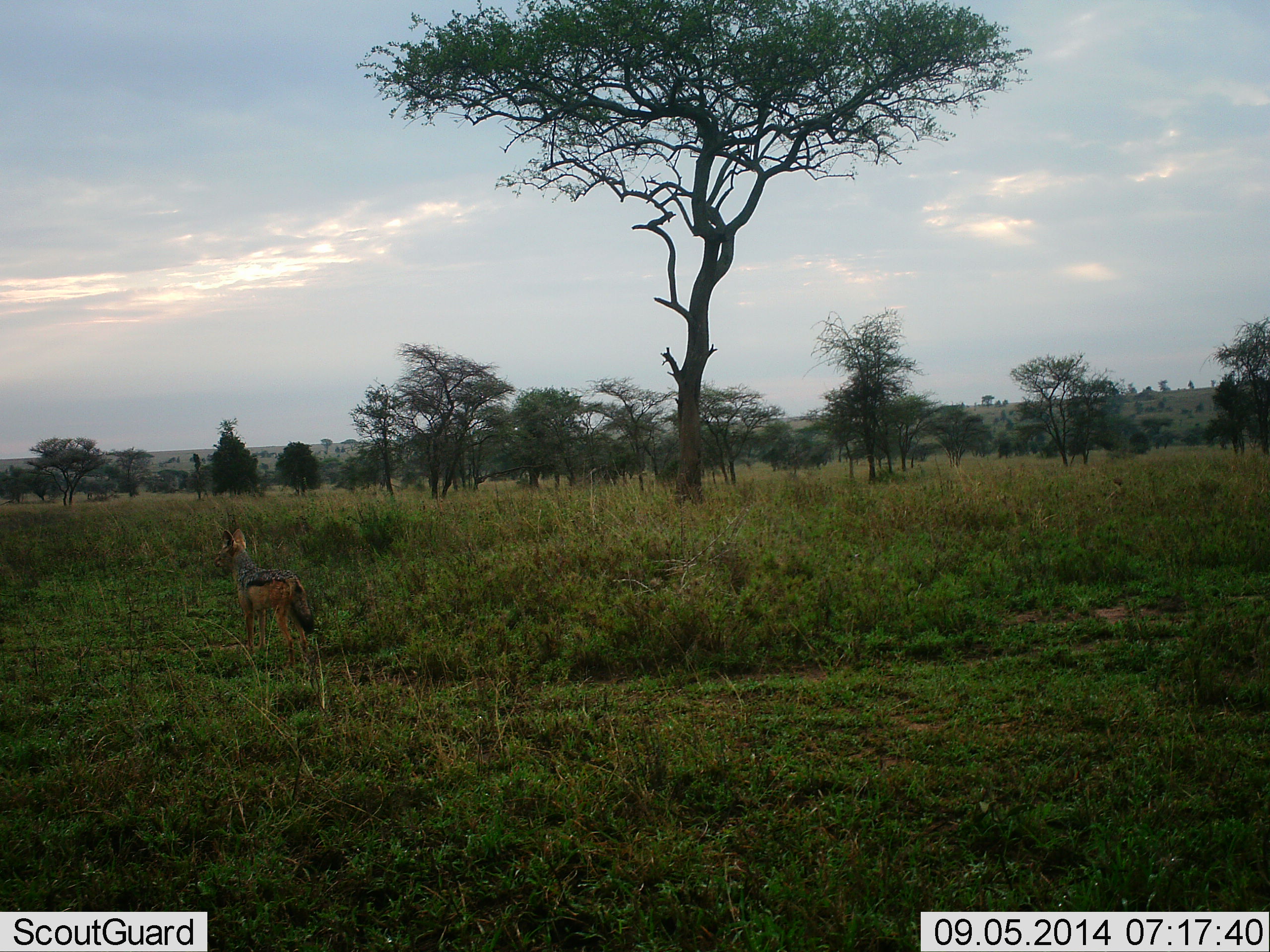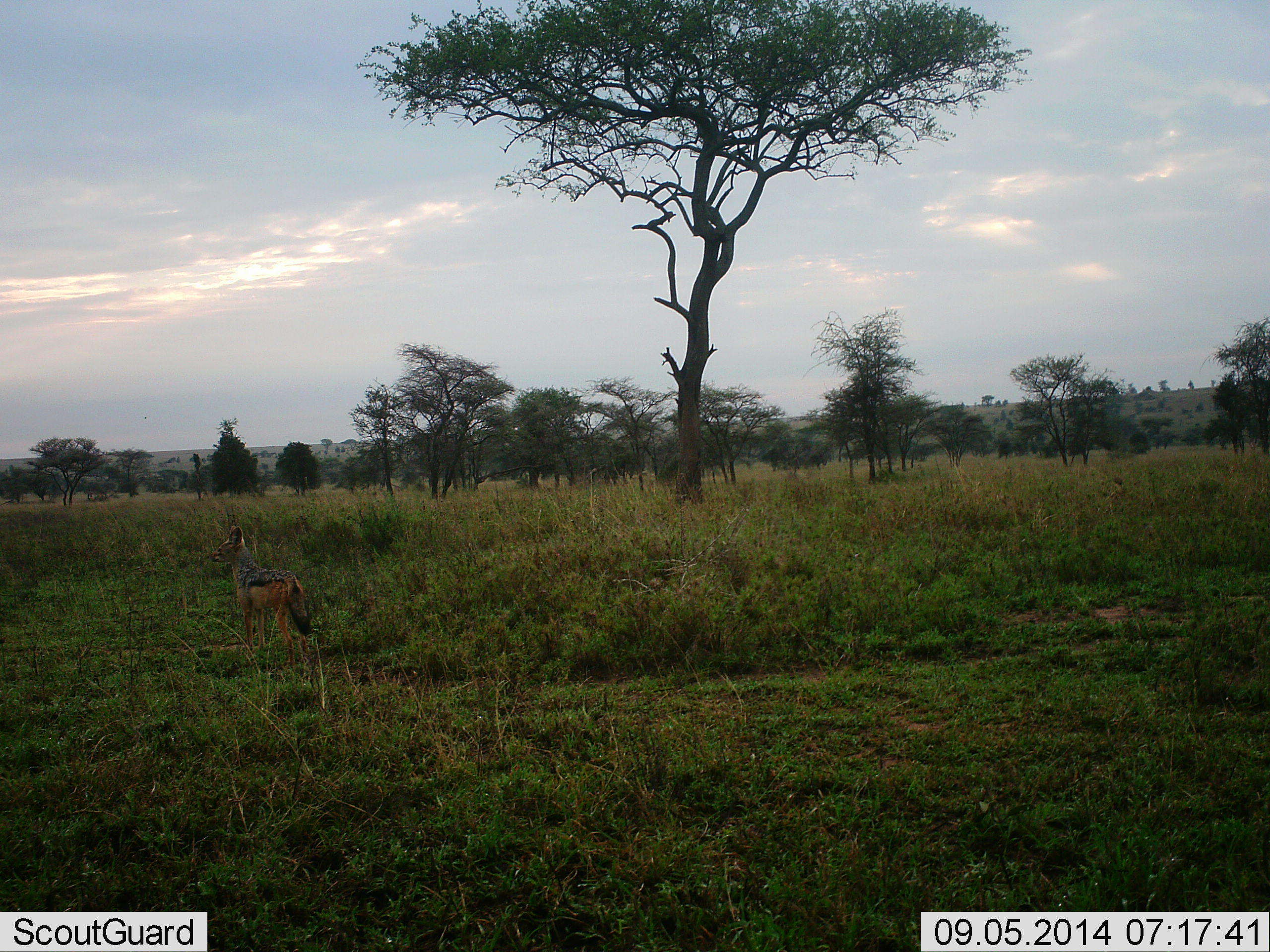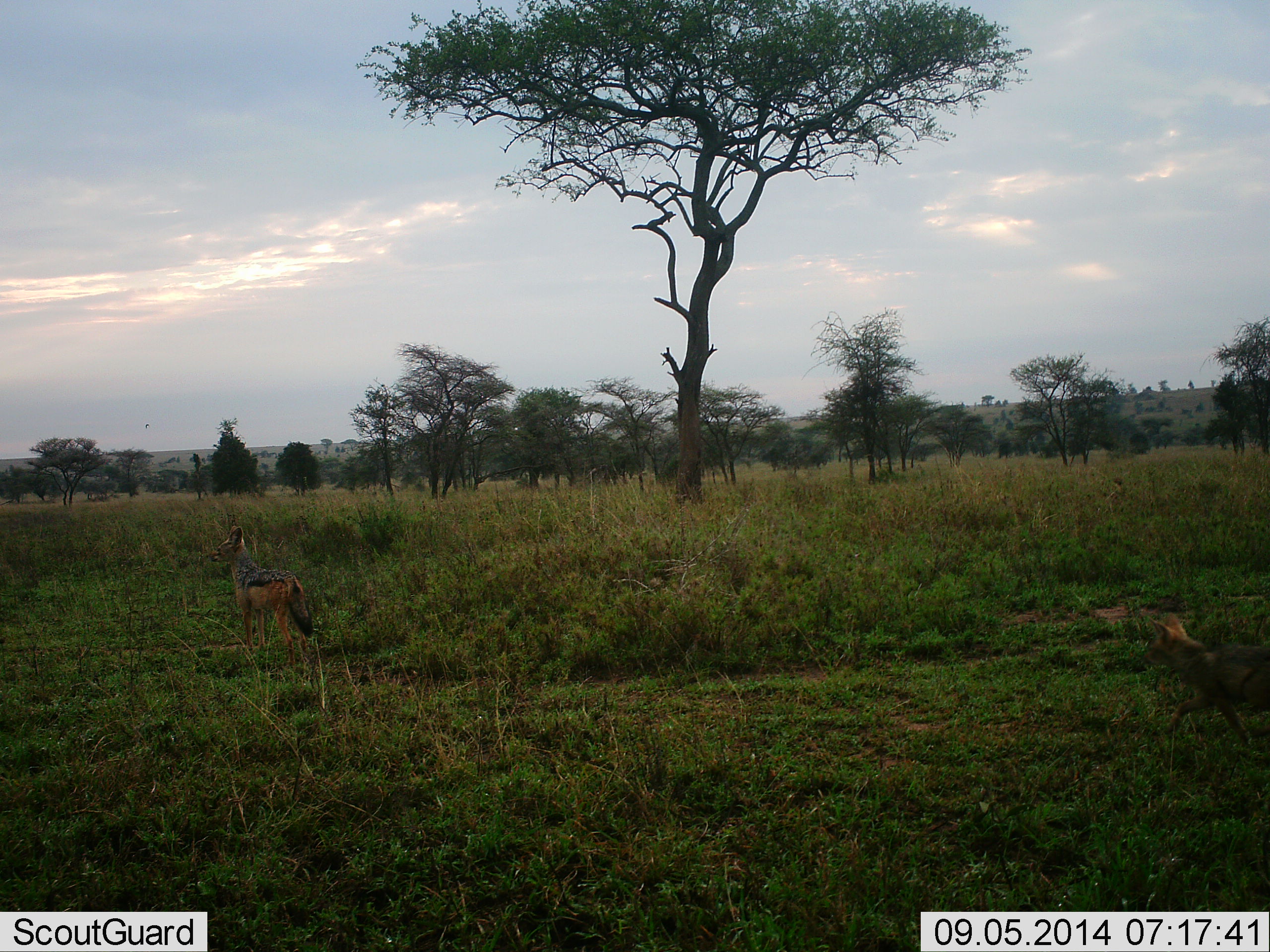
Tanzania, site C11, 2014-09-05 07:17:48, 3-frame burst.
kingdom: Animalia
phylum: Chordata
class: Mammalia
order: Carnivora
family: Canidae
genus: Lupulella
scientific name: Lupulella mesomelas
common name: black-backed jackal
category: jackal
Jackal (black-backed jackal) (Lupulella mesomelas), count 2. Behavior (volunteer vote fractions): standing 90%, resting 10%, moving 70%, interacting 0%. Young present (vote fraction): 0%. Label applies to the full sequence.